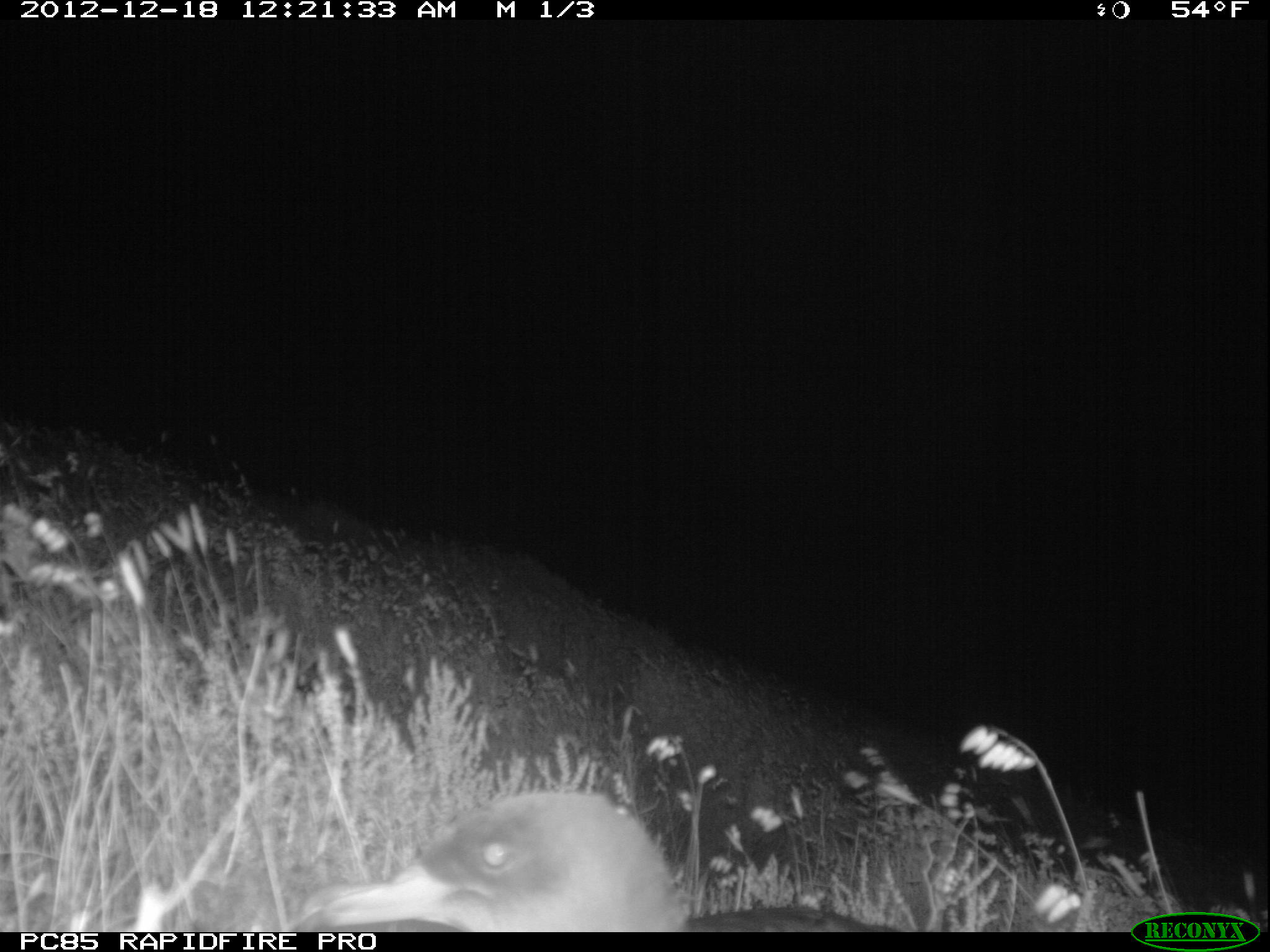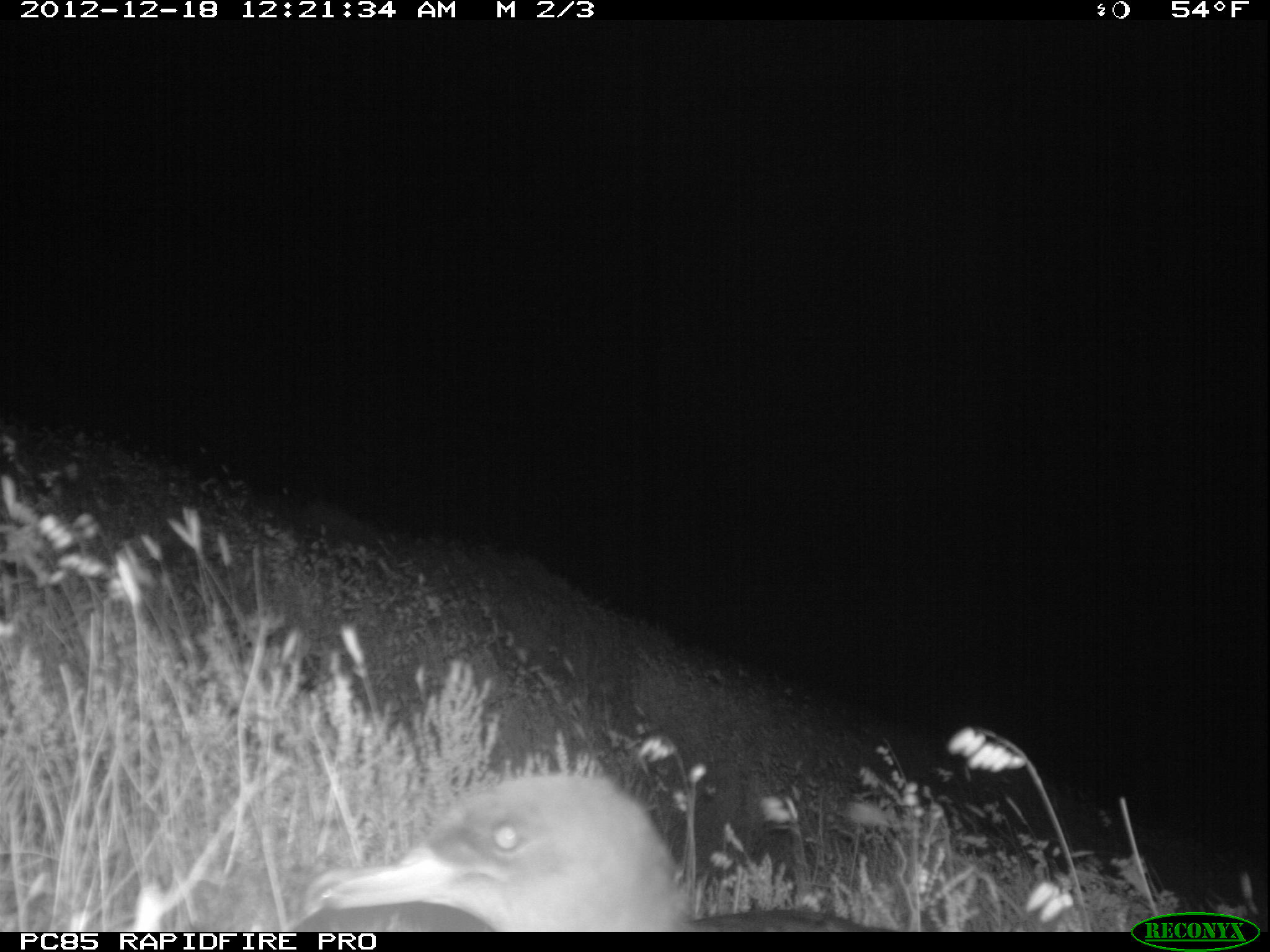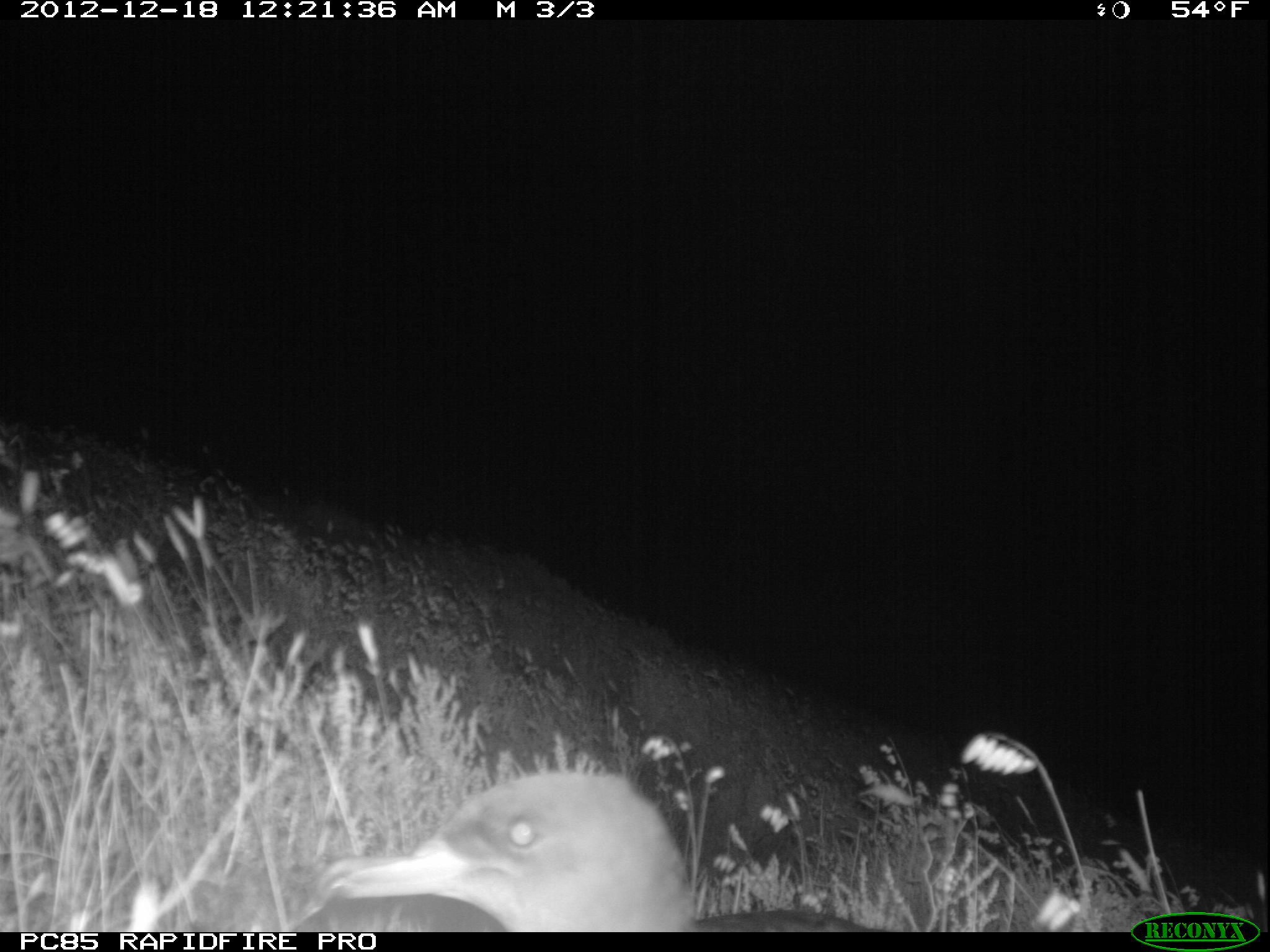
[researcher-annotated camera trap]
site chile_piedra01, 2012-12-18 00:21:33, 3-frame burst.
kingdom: Animalia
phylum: Chordata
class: Aves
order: Procellariiformes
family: Procellariidae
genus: Calonectris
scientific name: Calonectris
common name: shearwater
Shearwater (Calonectris).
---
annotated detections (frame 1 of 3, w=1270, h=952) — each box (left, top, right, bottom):
shearwater: (280, 789, 714, 934)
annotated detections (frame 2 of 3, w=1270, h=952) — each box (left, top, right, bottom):
shearwater: (290, 770, 851, 933)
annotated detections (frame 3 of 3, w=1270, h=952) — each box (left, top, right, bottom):
shearwater: (287, 764, 813, 934)